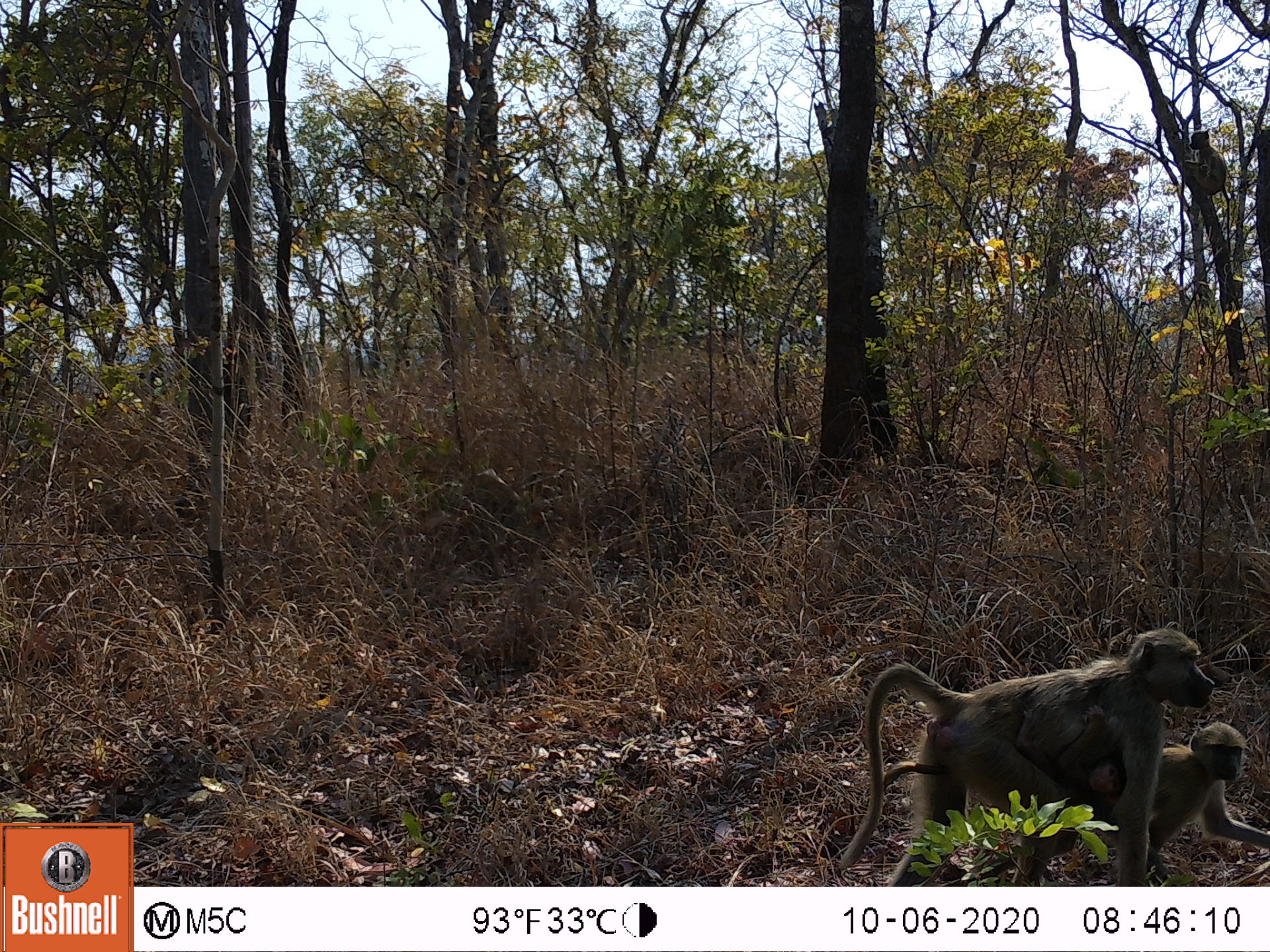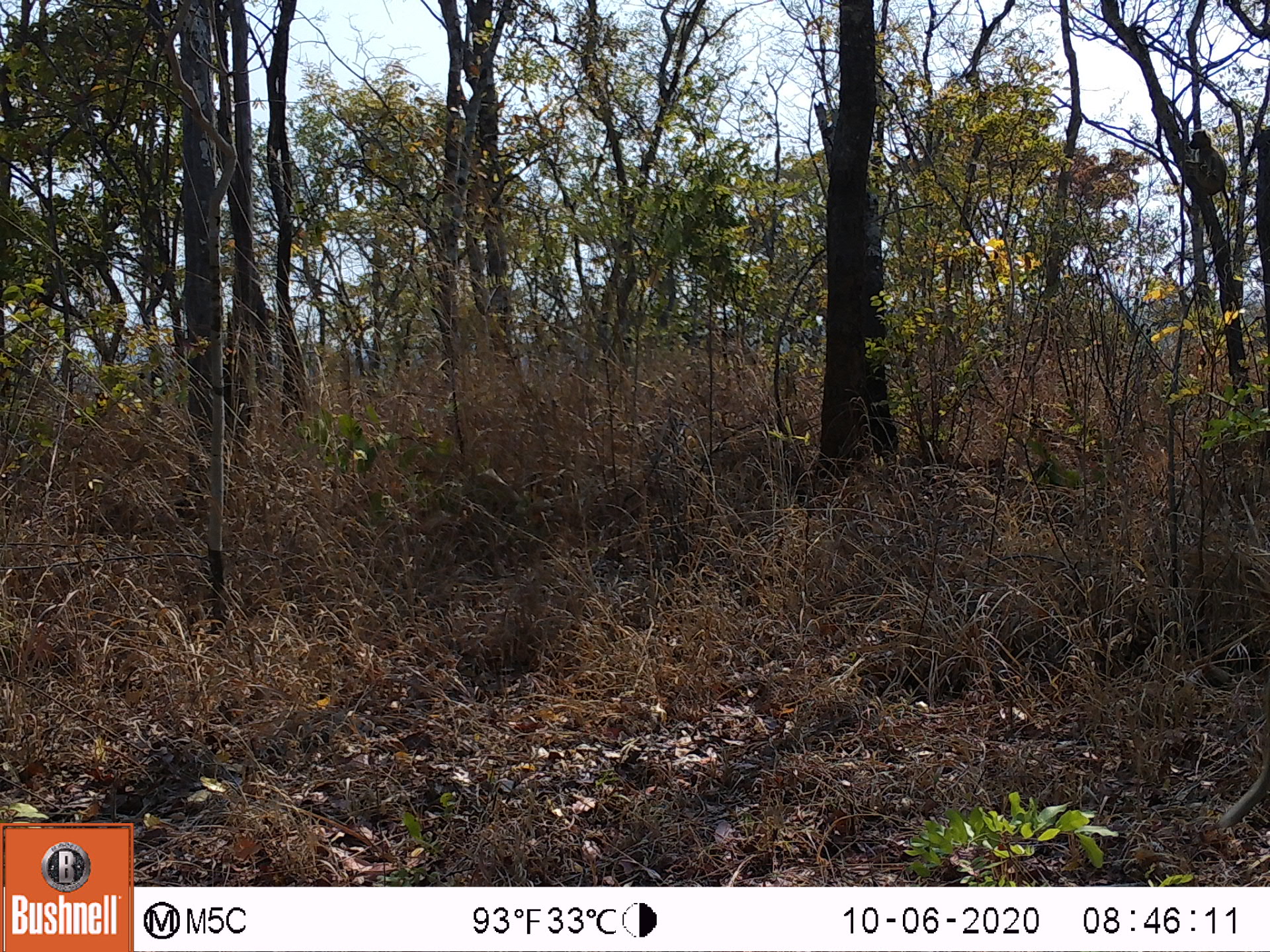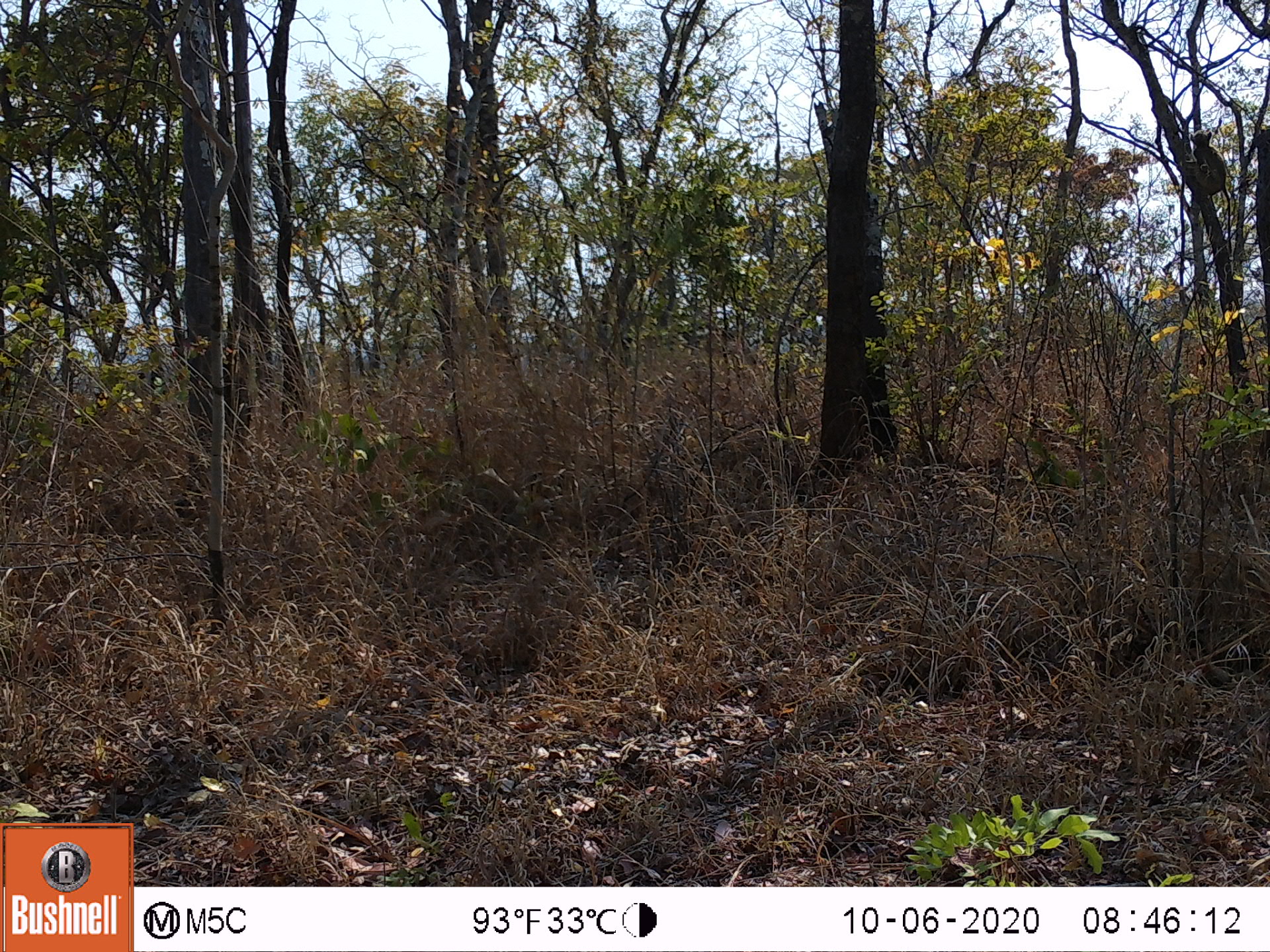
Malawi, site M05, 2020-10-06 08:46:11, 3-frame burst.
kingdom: Animalia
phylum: Chordata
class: Mammalia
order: Primates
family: Cercopithecidae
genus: Papio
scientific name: Papio cynocephalus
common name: yellow baboon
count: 3